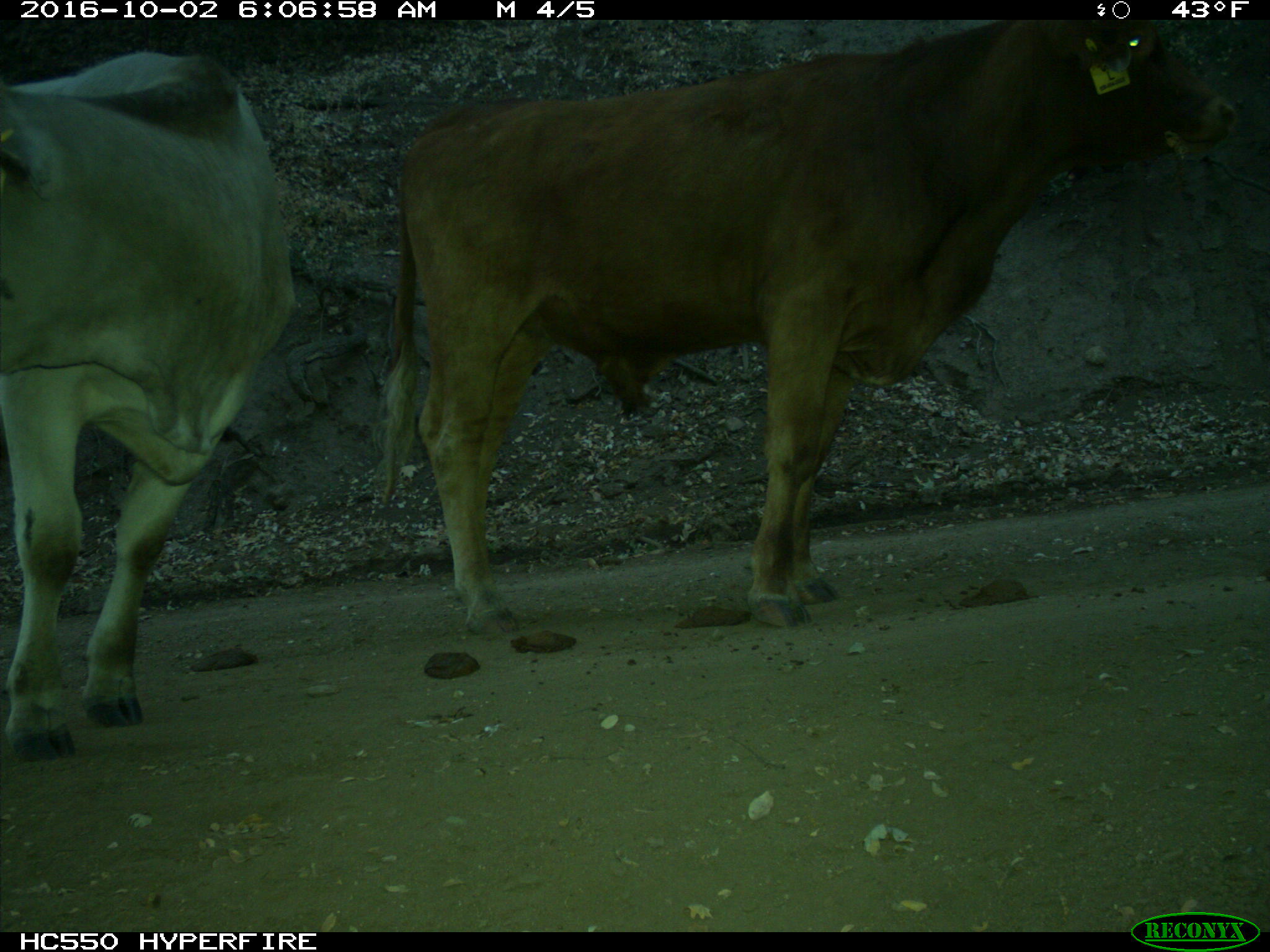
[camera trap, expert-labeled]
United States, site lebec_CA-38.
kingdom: Animalia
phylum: Chordata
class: Mammalia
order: Artiodactyla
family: Bovidae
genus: Bos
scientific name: Bos taurus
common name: domestic cow